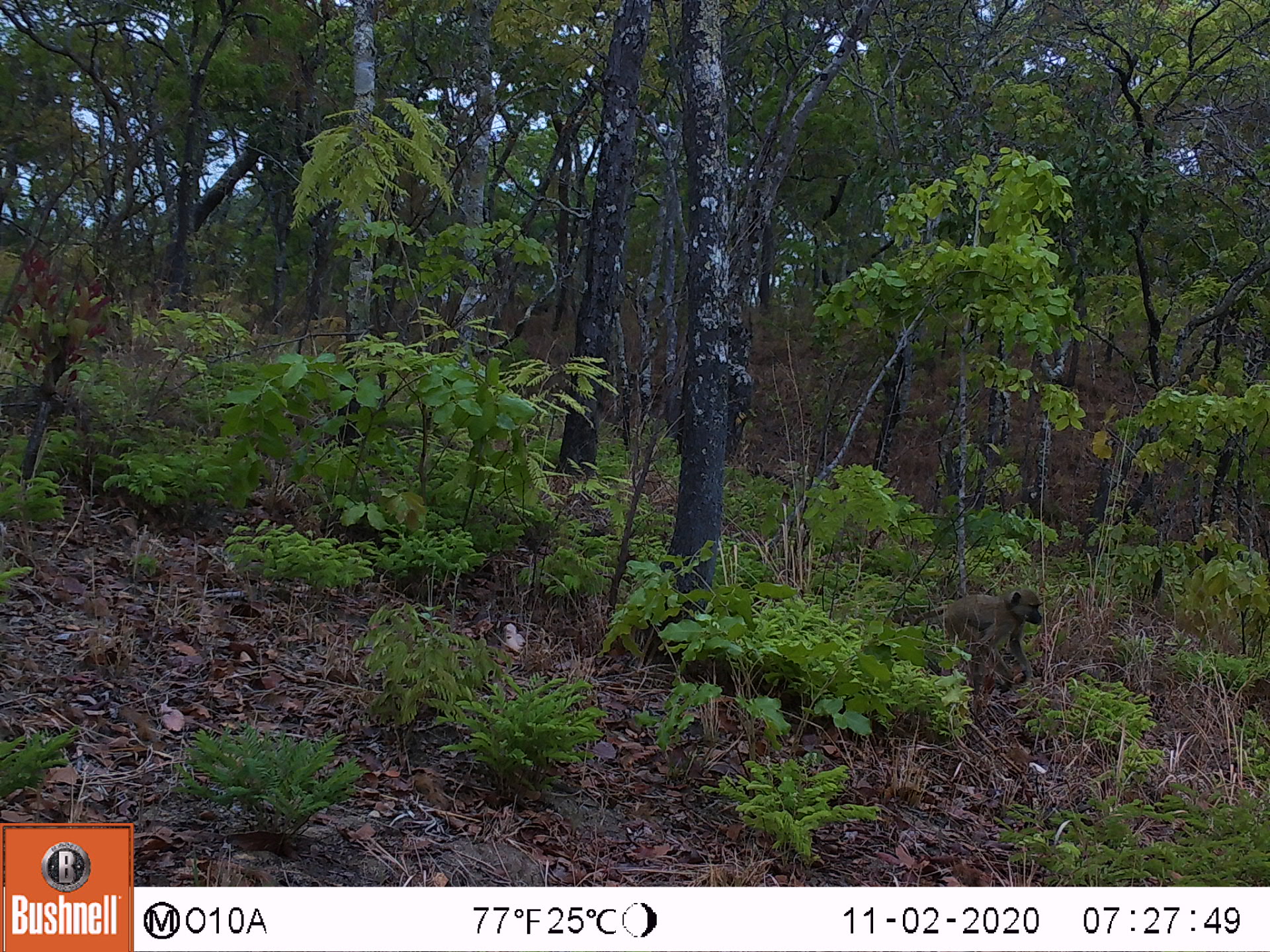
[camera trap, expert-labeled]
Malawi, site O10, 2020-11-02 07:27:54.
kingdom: Animalia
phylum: Chordata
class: Mammalia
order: Primates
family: Cercopithecidae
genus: Papio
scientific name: Papio cynocephalus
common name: yellow baboon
Yellow baboon (Papio cynocephalus), count 1.